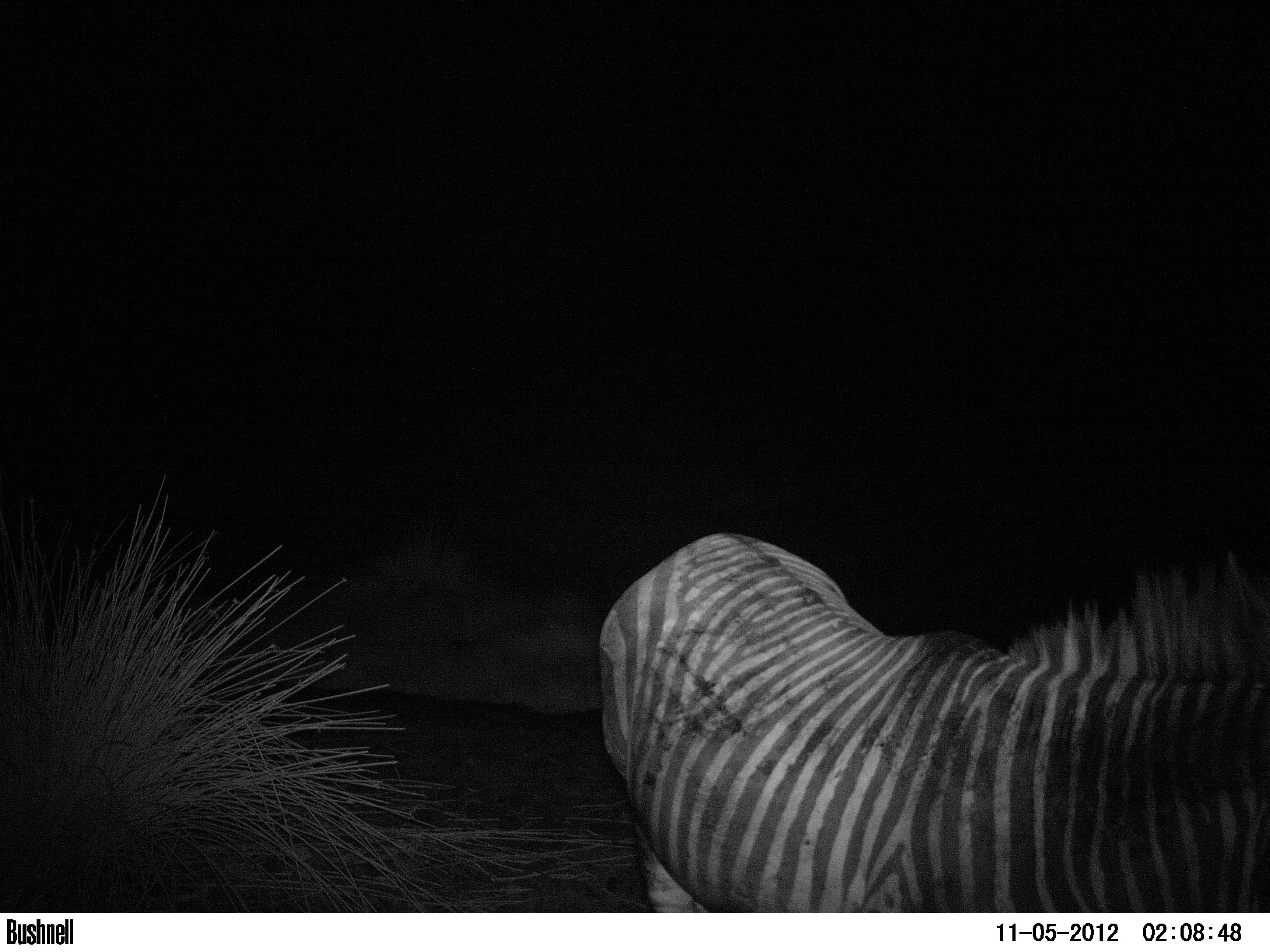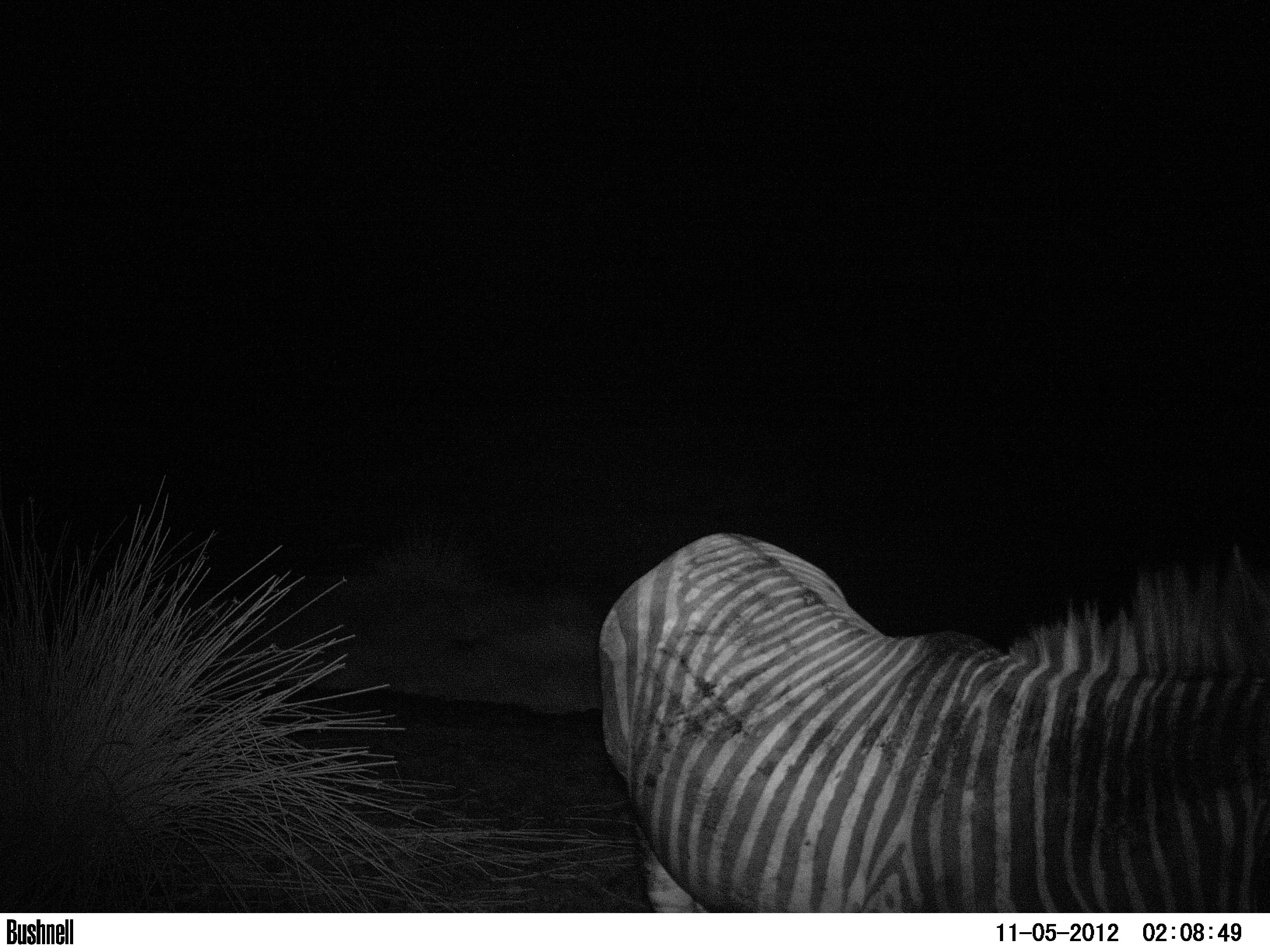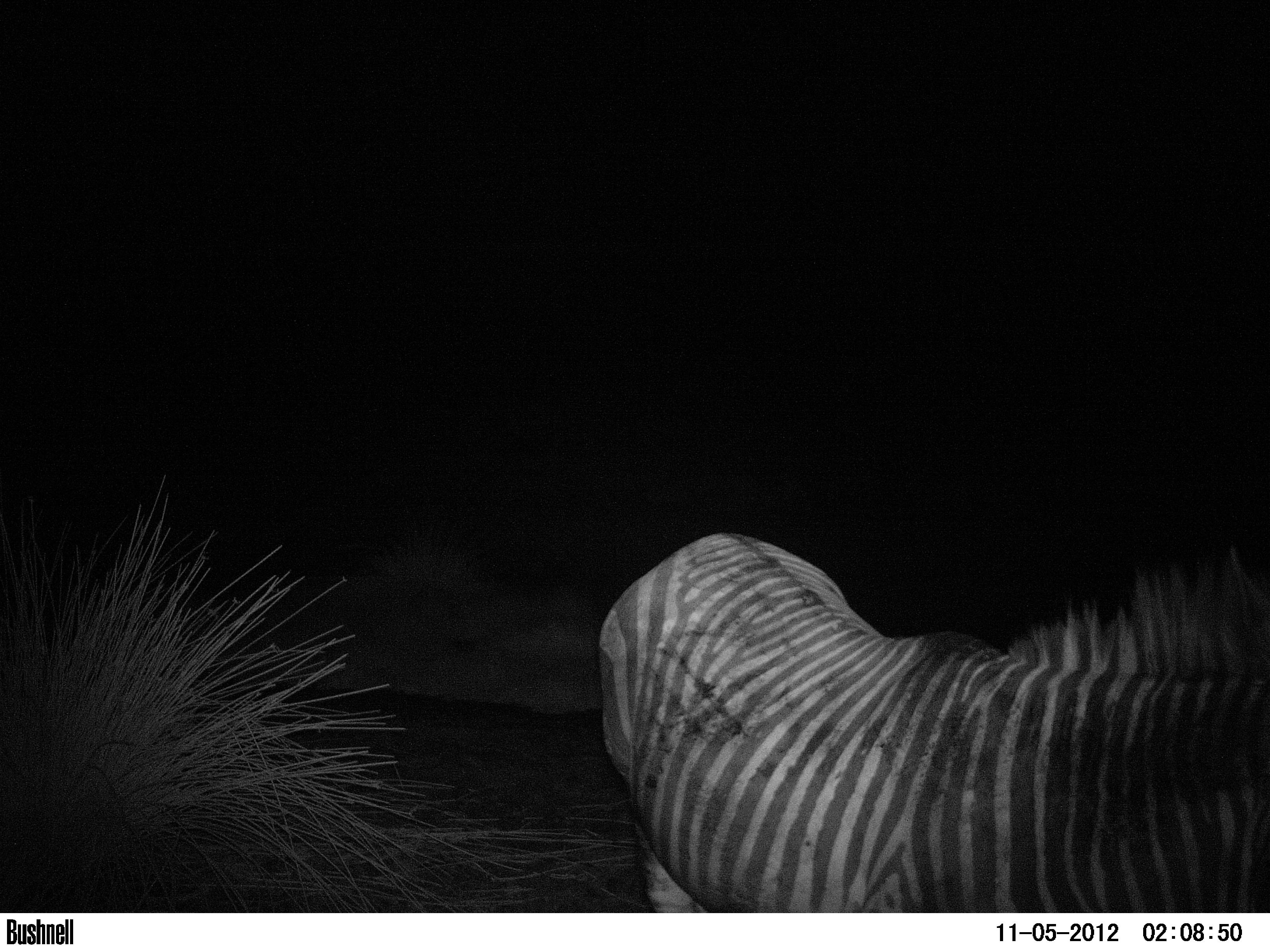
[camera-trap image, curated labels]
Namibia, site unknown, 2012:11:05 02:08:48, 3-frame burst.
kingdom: Animalia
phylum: Chordata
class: Mammalia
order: Perissodactyla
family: Equidae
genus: Equus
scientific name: Equus zebra hartmannae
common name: hartmann's mountain zebra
Equus zebra hartmannae (hartmann's mountain zebra).